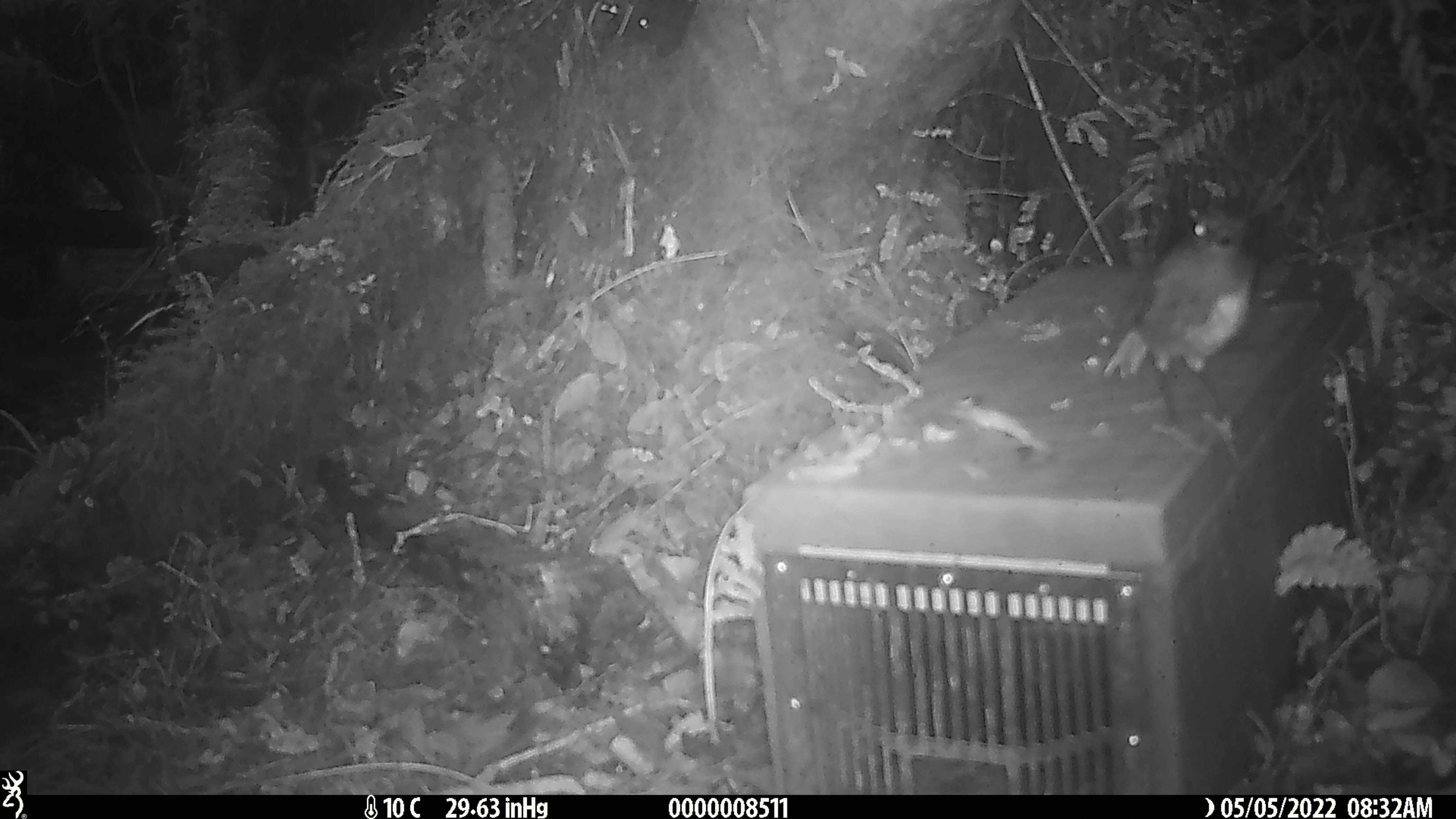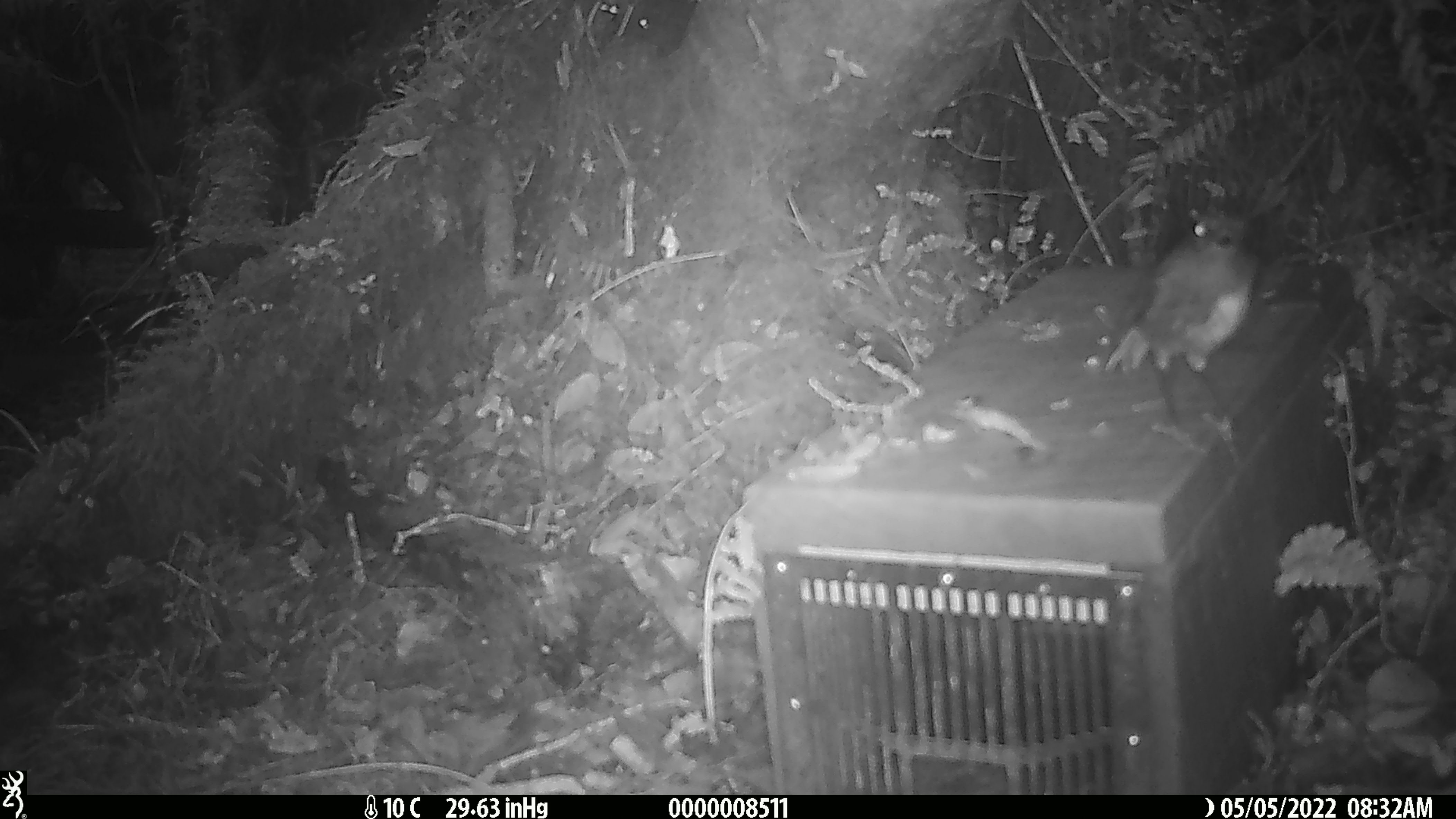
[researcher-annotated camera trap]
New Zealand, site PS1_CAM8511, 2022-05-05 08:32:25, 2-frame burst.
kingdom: Animalia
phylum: Chordata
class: Aves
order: Passeriformes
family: Petroicidae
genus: Petroica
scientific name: Petroica australis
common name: new zealand robin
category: robin